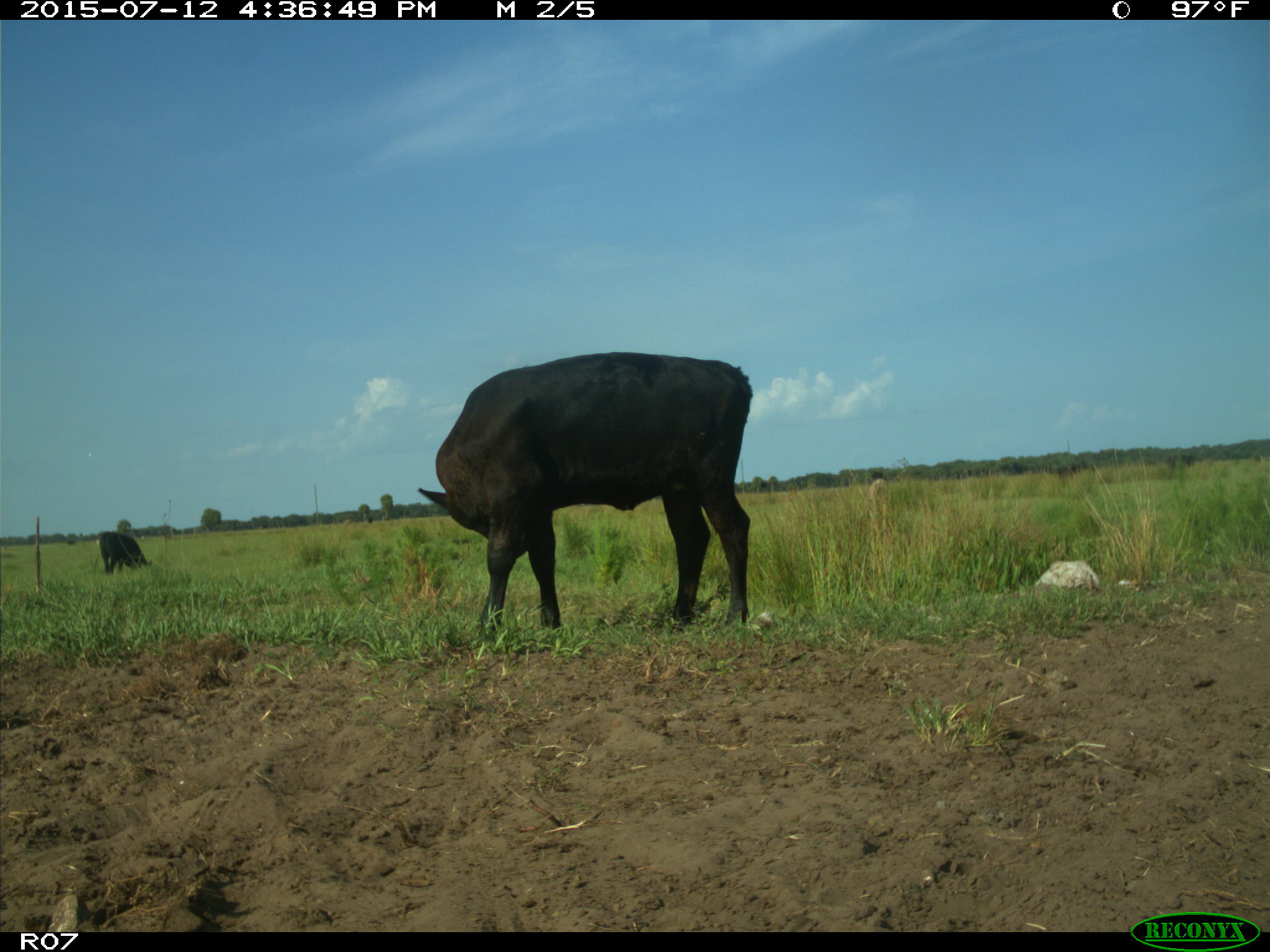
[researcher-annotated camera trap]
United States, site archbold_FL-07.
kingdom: Animalia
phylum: Chordata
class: Mammalia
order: Artiodactyla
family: Bovidae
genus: Bos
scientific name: Bos taurus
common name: domestic cow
Bos taurus (domestic cow).